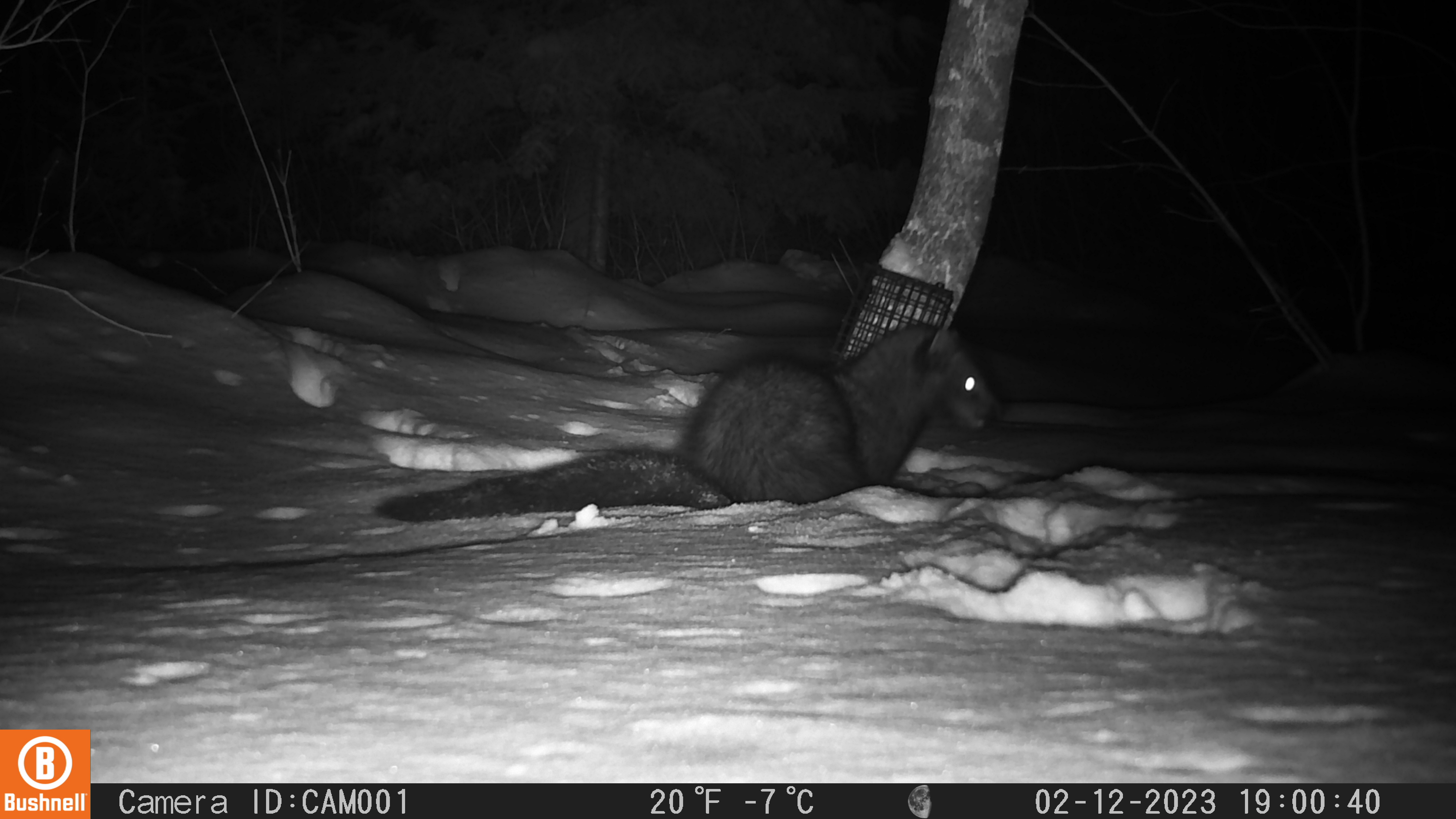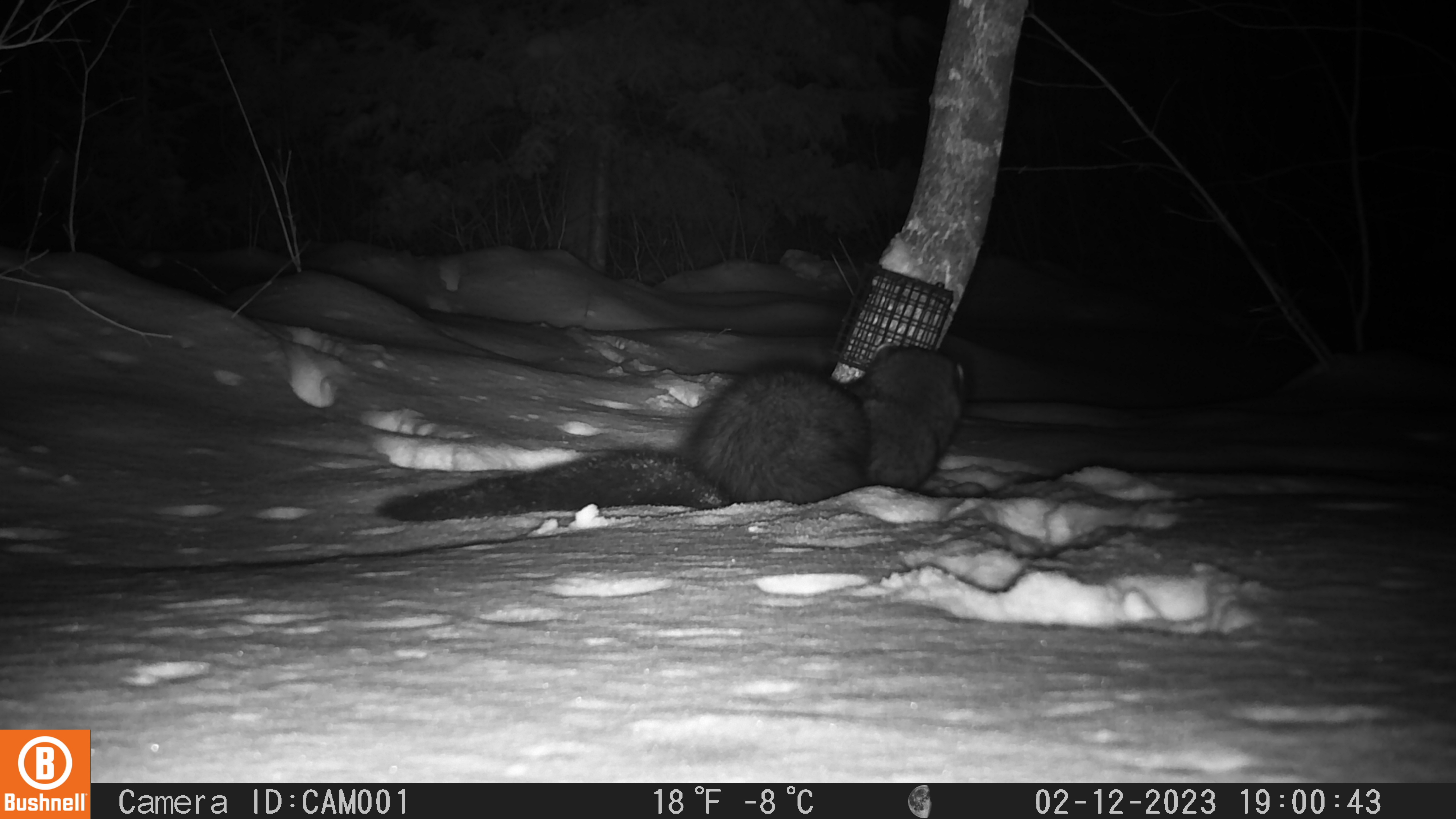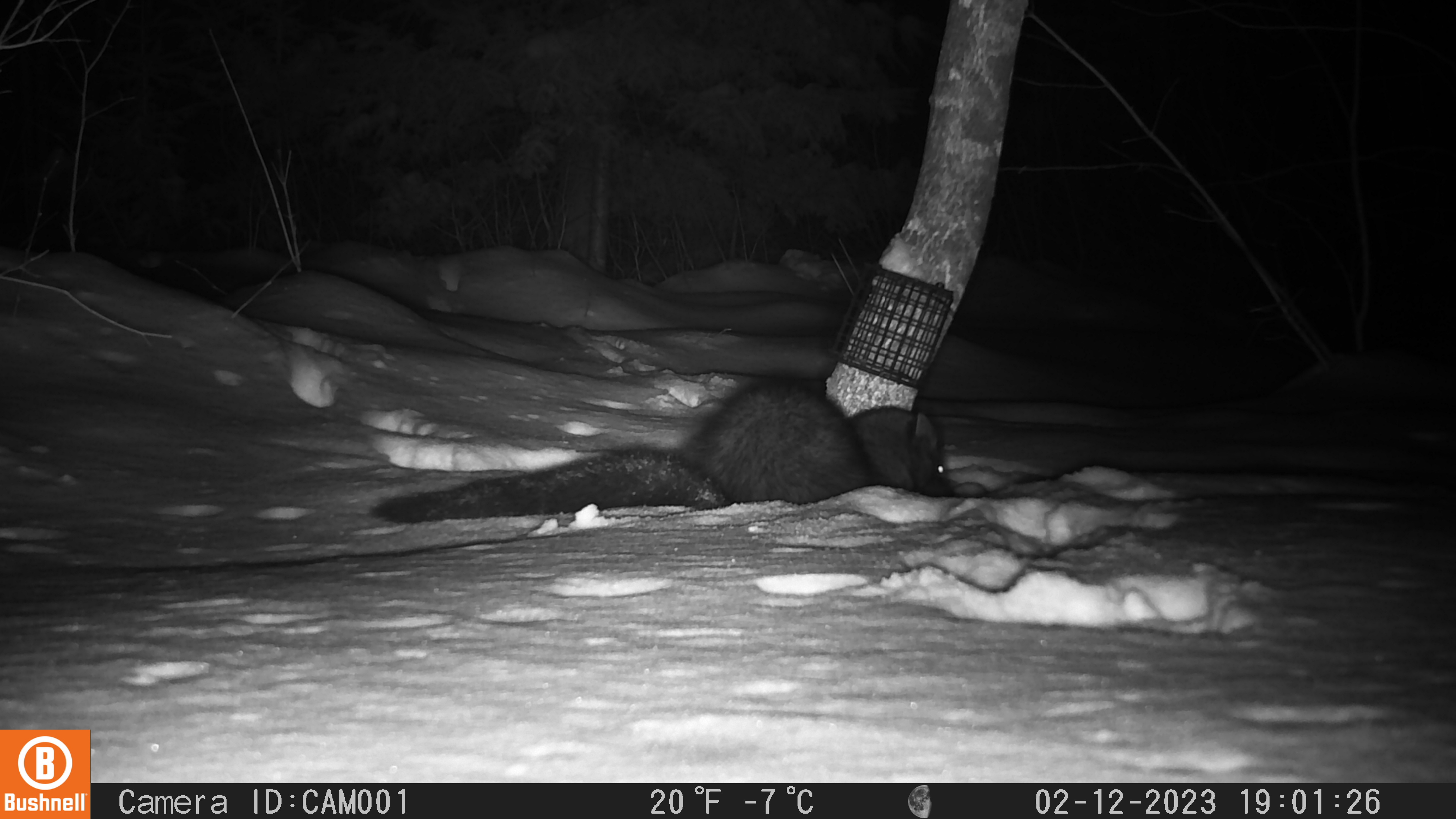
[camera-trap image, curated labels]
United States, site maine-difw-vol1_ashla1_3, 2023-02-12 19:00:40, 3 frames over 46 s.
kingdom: Animalia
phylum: Chordata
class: Mammalia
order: Carnivora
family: Mustelidae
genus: Pekania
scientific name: Pekania pennanti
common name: fisher